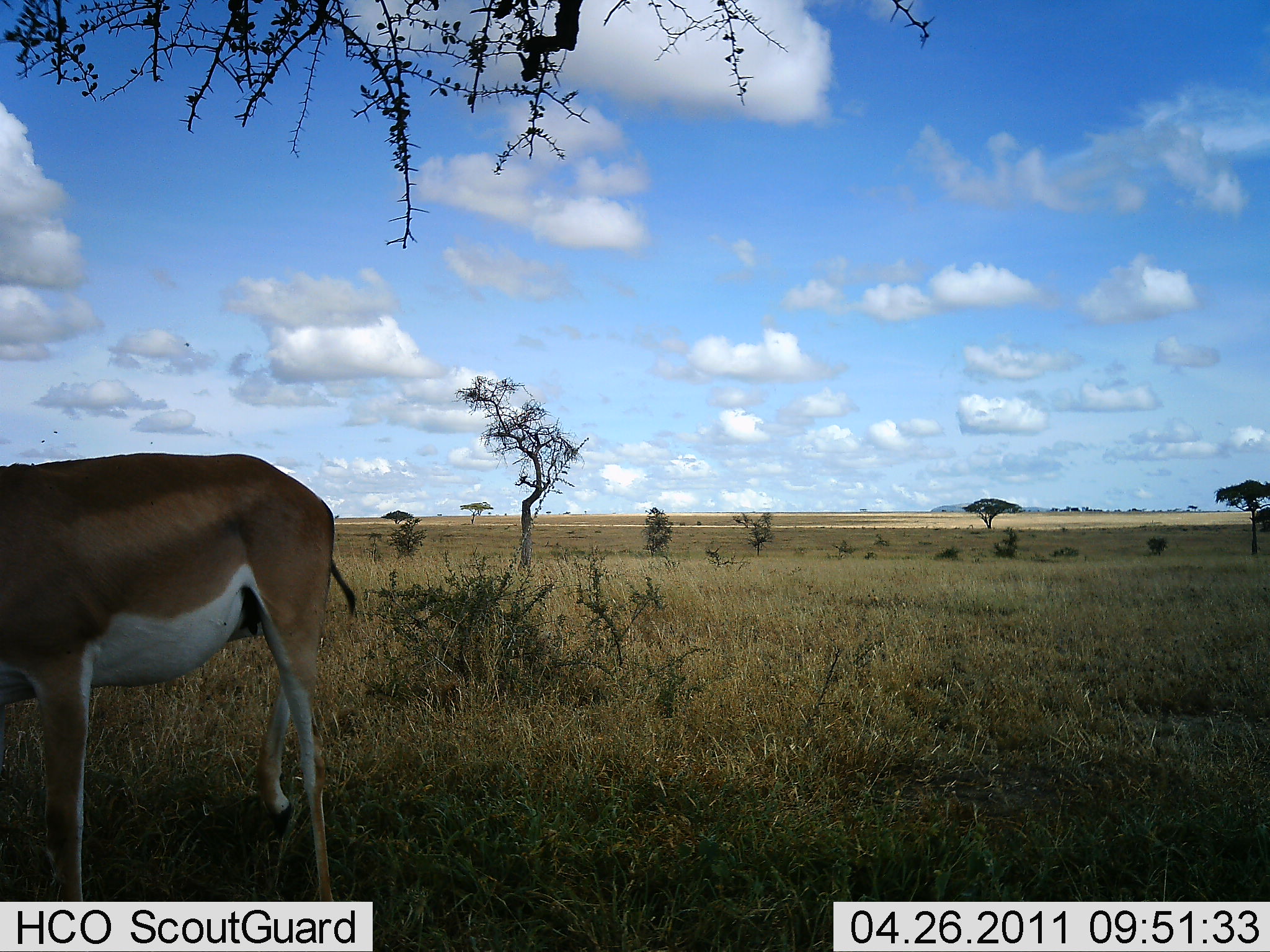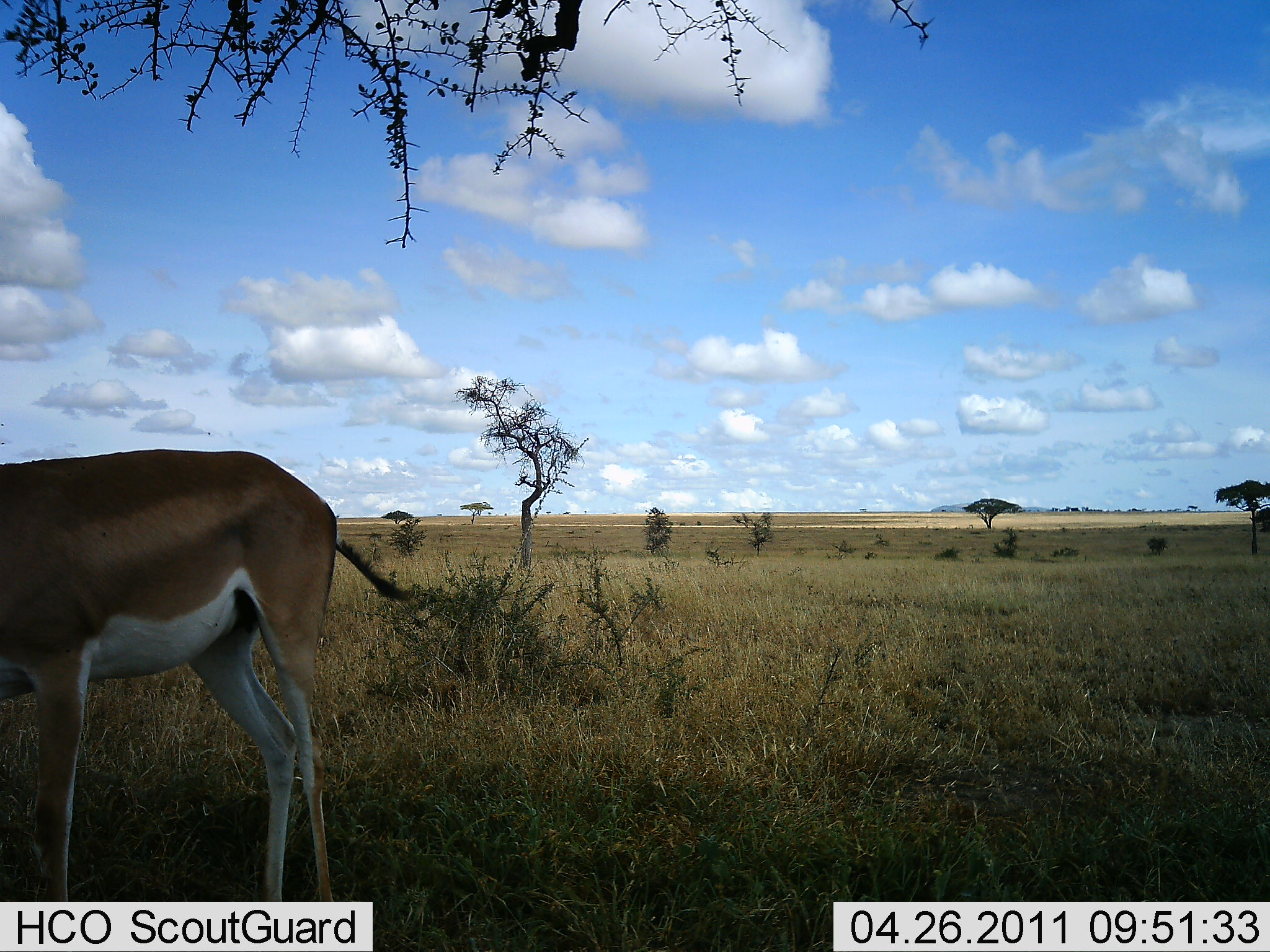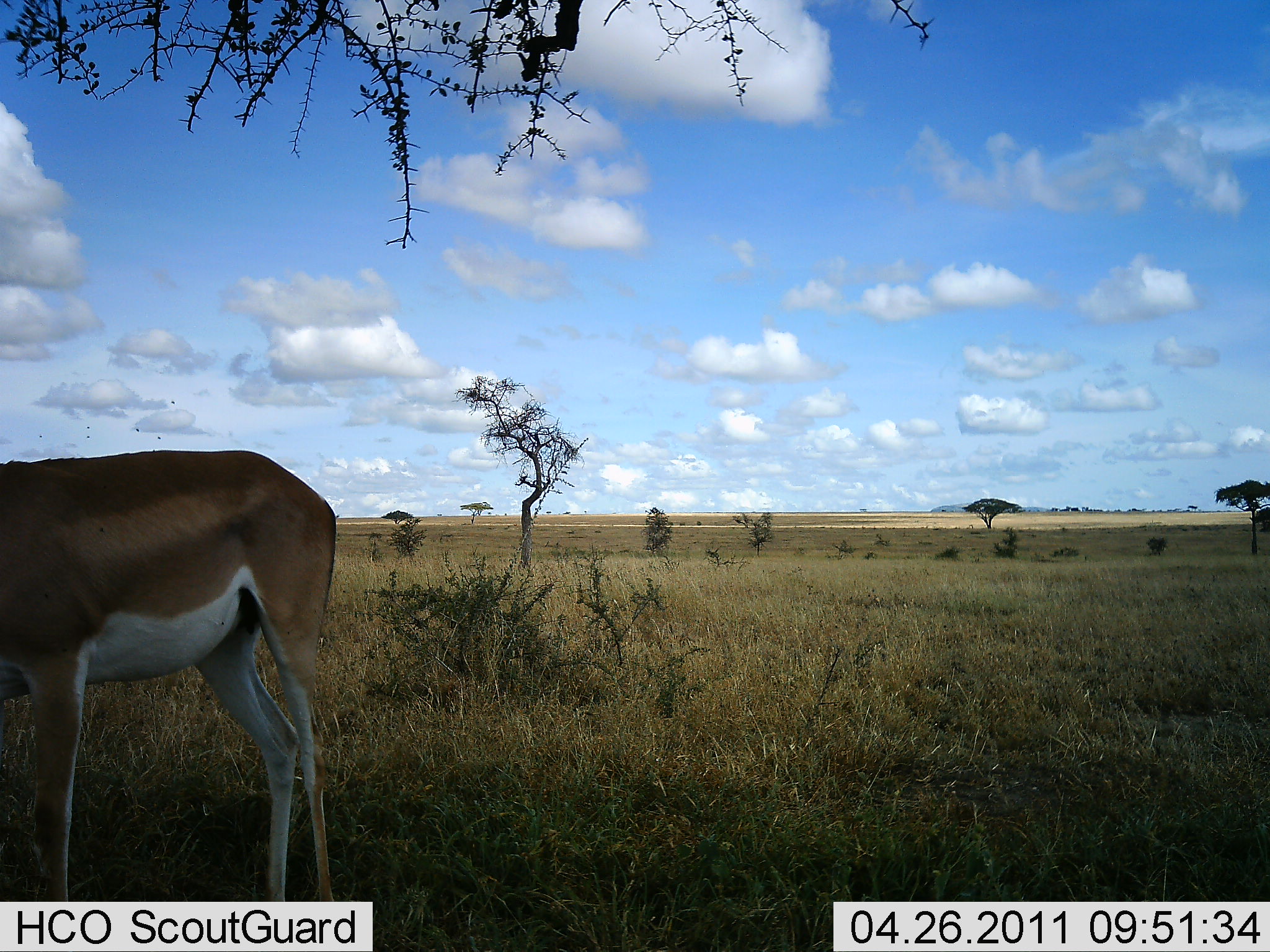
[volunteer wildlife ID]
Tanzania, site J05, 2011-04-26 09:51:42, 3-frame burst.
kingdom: Animalia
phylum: Chordata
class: Mammalia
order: Artiodactyla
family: Bovidae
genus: Nanger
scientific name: Nanger granti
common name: grant's gazelle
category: gazellegrants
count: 1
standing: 91%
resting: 0%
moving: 0%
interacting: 0%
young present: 0%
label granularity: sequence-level